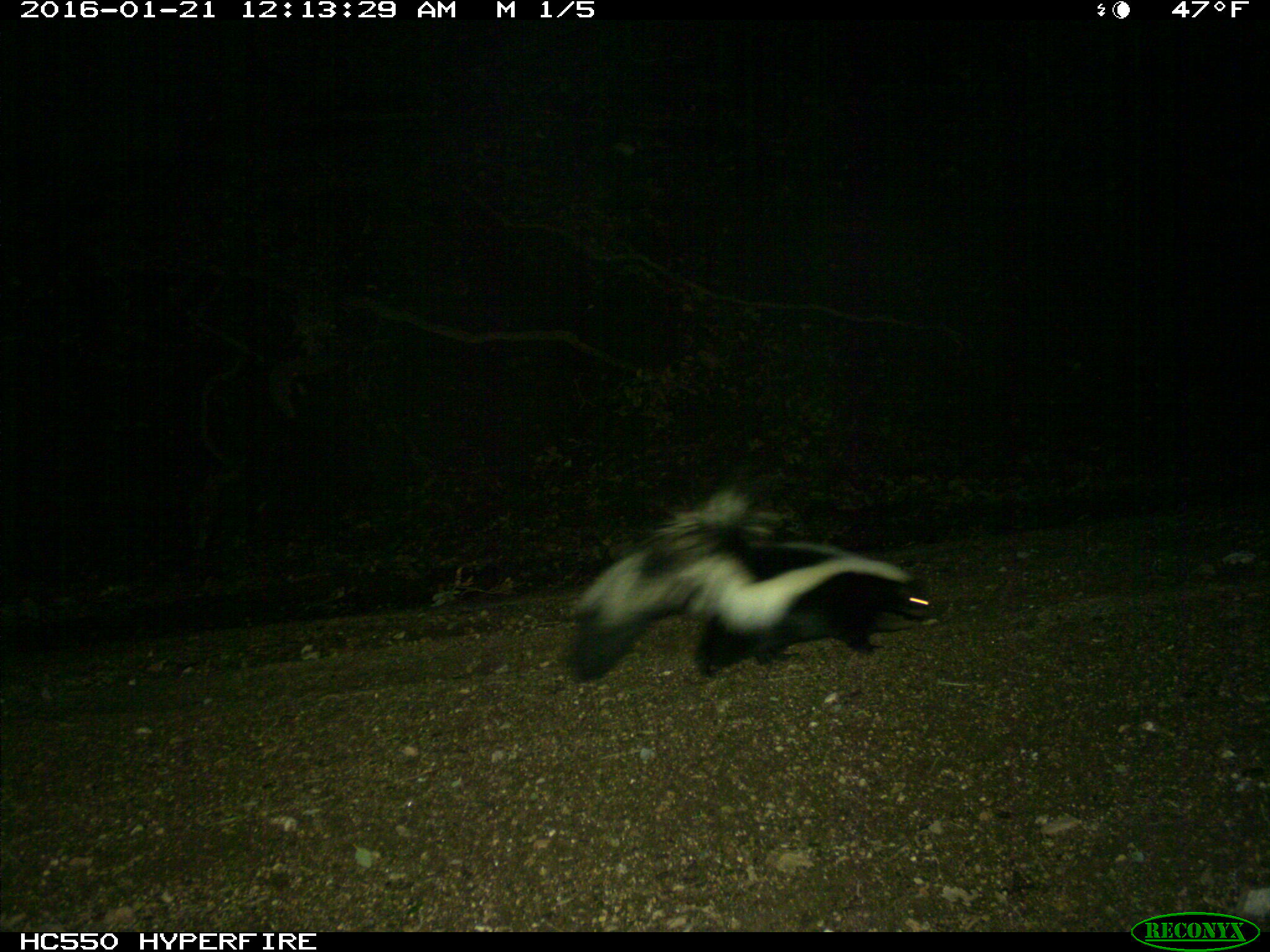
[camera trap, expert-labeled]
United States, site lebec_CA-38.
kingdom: Animalia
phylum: Chordata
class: Mammalia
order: Carnivora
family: Mephitidae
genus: Mephitis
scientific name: Mephitis mephitis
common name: striped skunk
Mephitis mephitis (striped skunk).